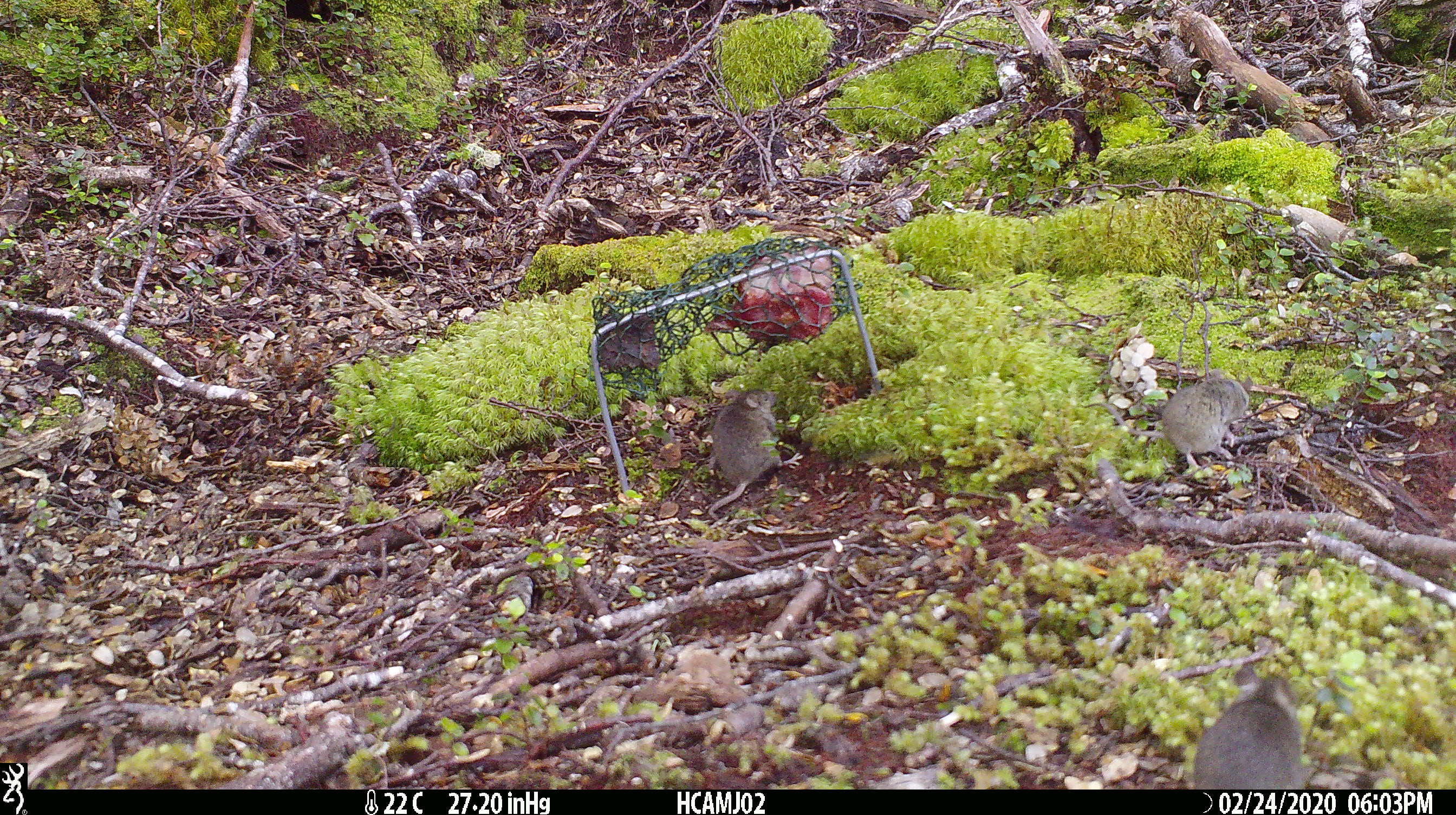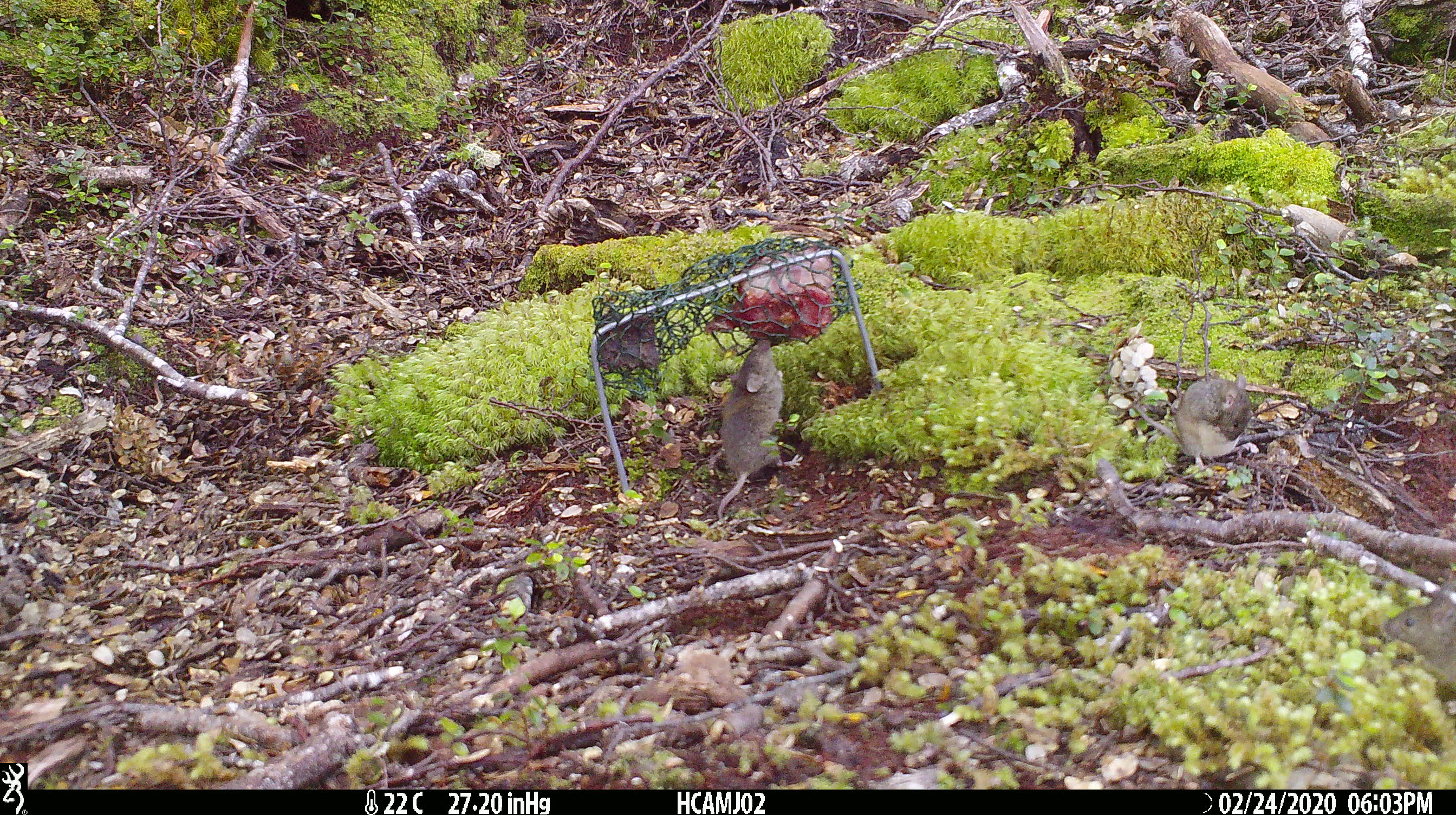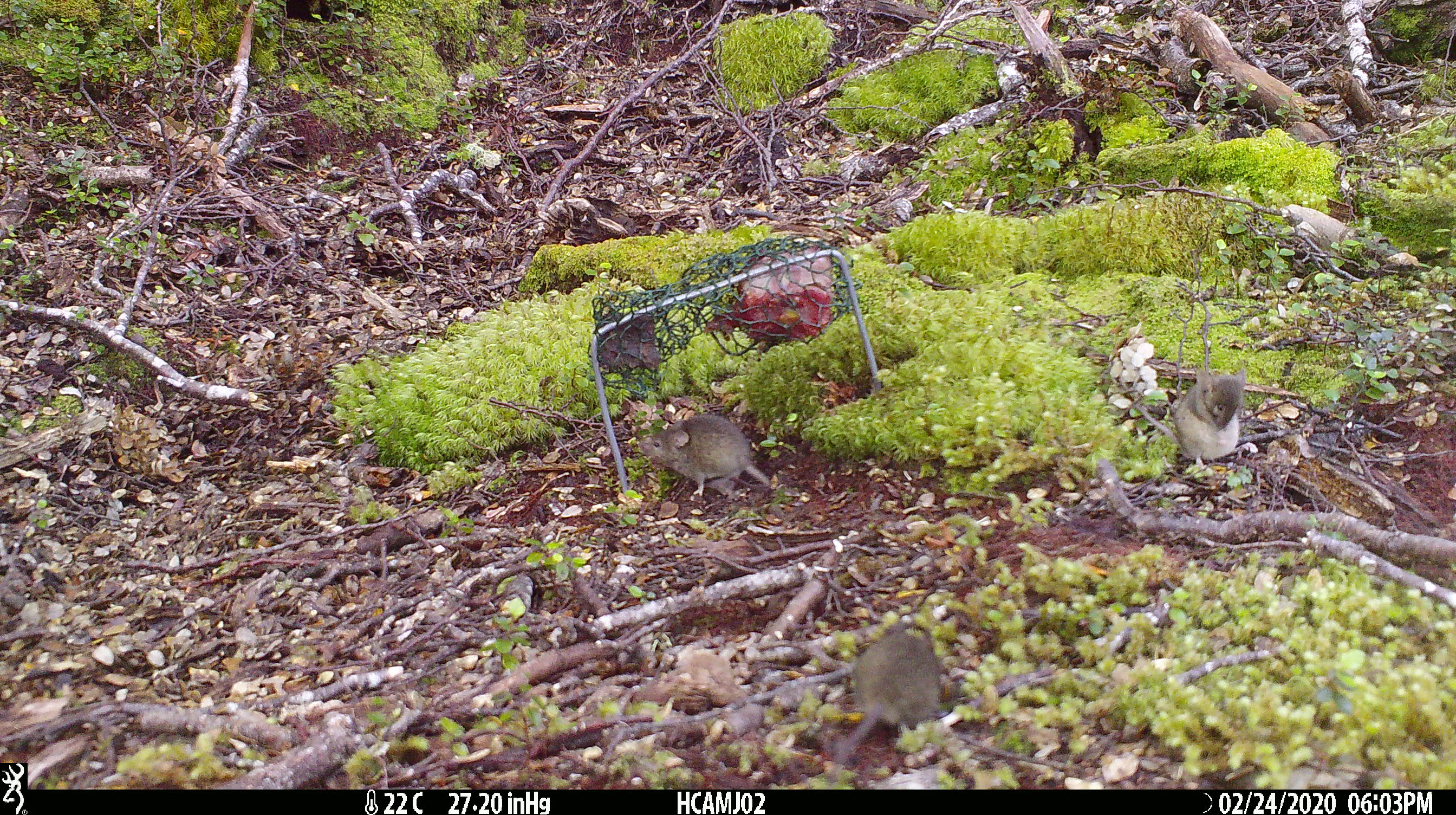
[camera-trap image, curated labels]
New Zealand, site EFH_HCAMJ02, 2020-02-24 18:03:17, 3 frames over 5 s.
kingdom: Animalia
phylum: Chordata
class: Mammalia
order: Rodentia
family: Muridae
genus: Mus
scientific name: Mus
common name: mouse